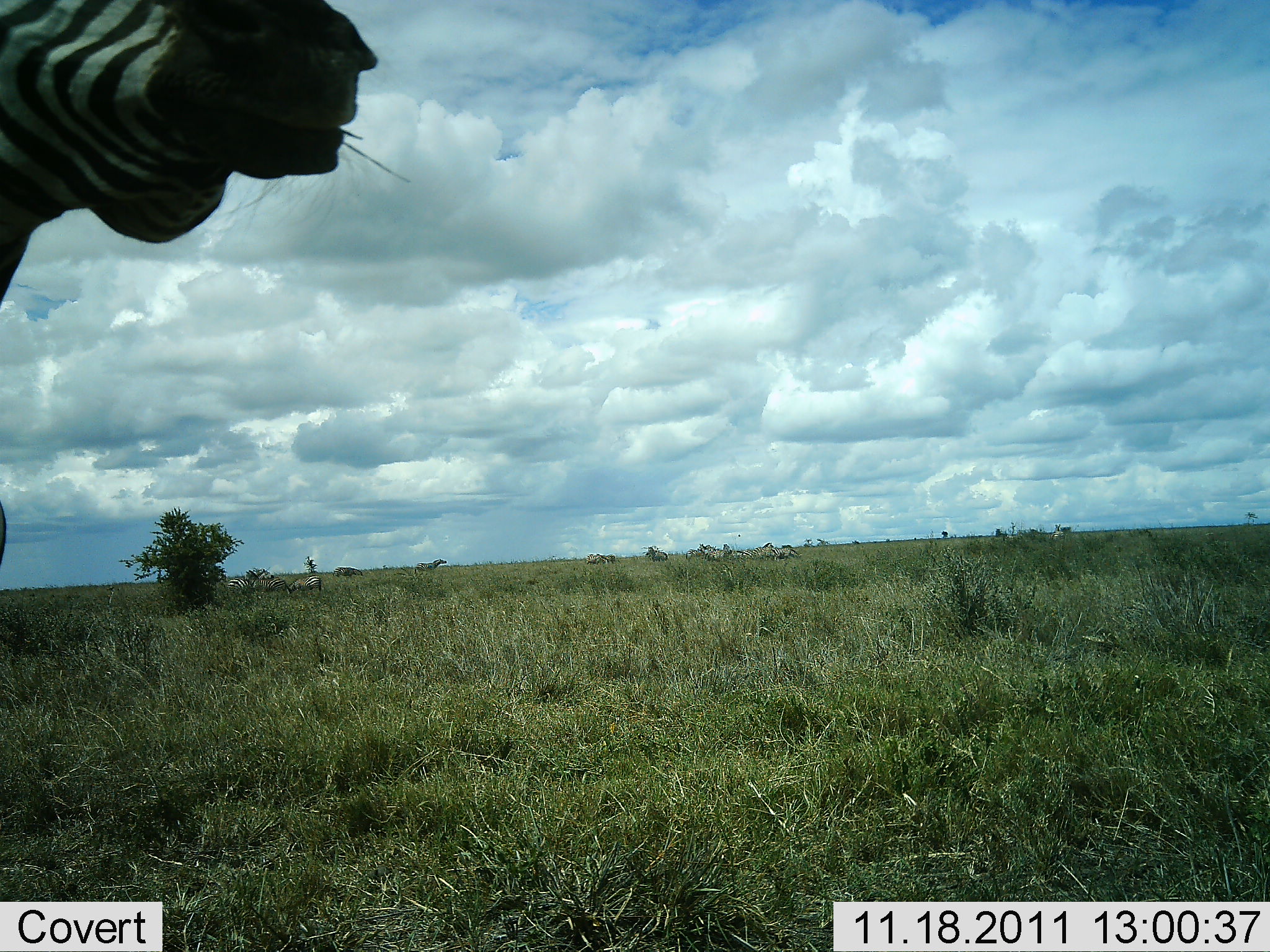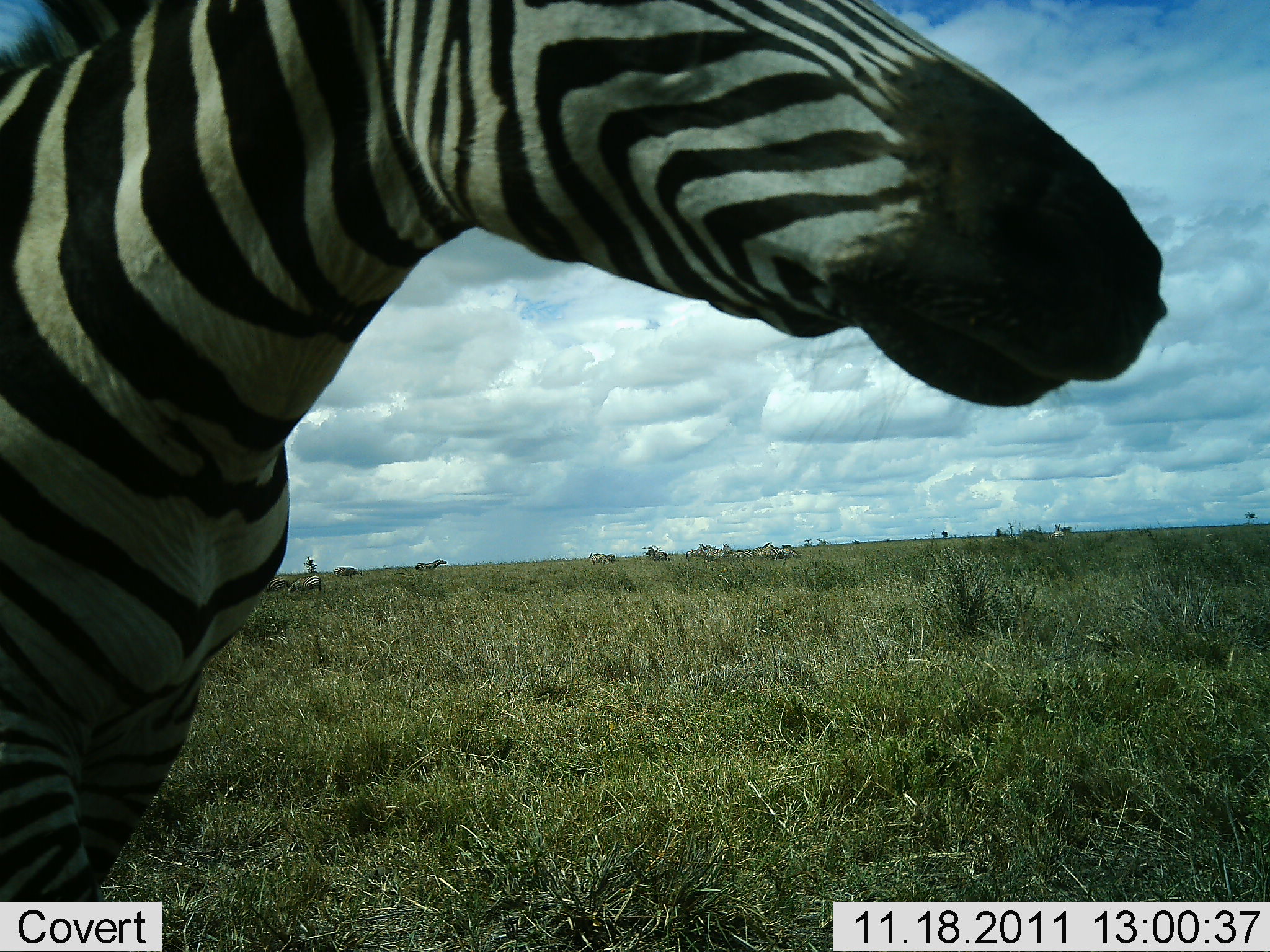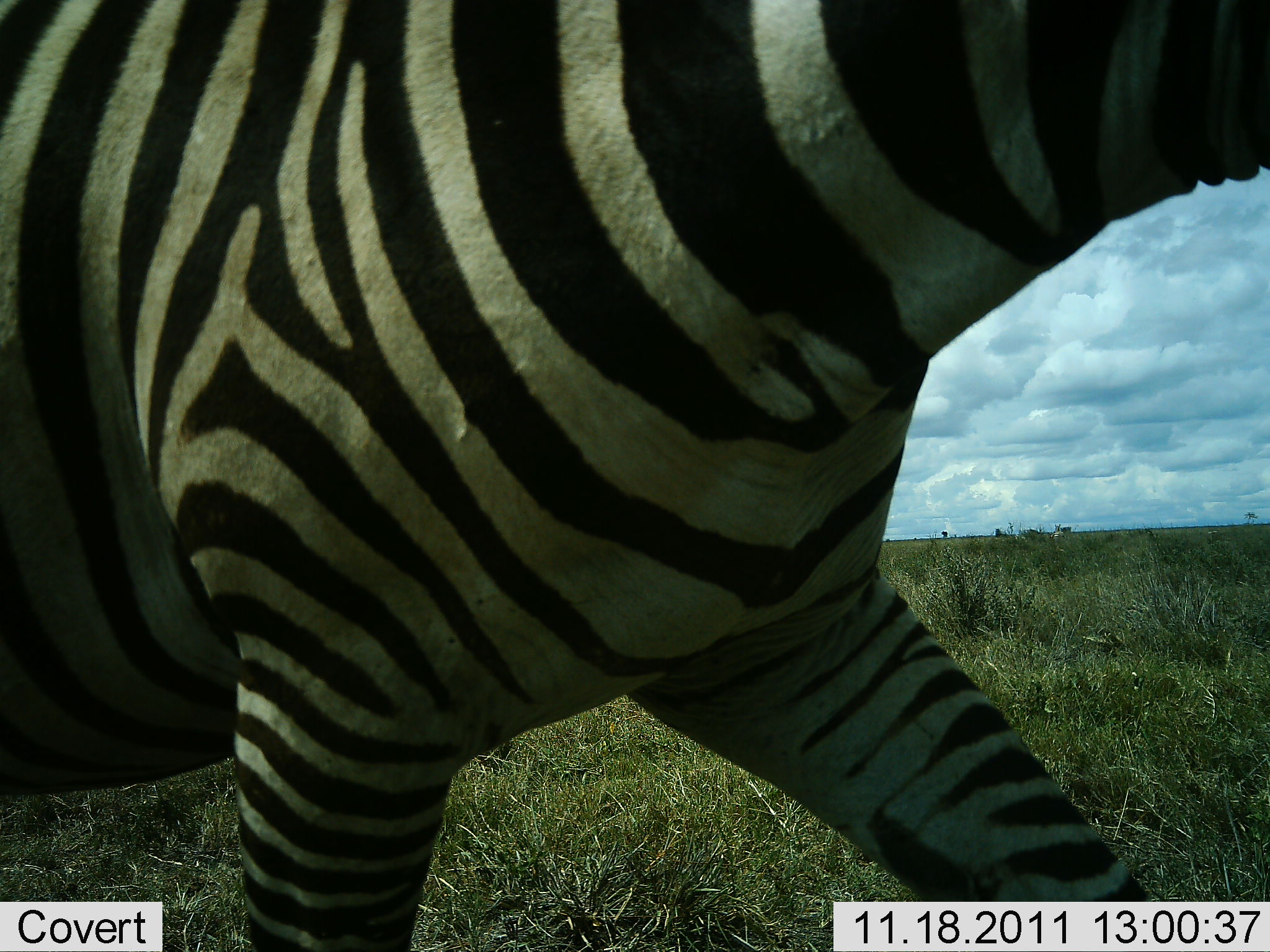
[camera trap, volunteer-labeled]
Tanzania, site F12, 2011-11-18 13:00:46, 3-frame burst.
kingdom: Animalia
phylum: Chordata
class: Mammalia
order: Perissodactyla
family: Equidae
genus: Equus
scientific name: Equus quagga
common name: plains zebra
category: zebra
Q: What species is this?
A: Zebra (plains zebra) (Equus quagga).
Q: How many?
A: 1.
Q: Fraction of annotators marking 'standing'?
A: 0%.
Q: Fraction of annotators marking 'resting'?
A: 0%.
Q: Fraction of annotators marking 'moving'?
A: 100%.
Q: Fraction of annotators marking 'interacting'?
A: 0%.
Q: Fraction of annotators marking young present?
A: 0%.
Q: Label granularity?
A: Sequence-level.